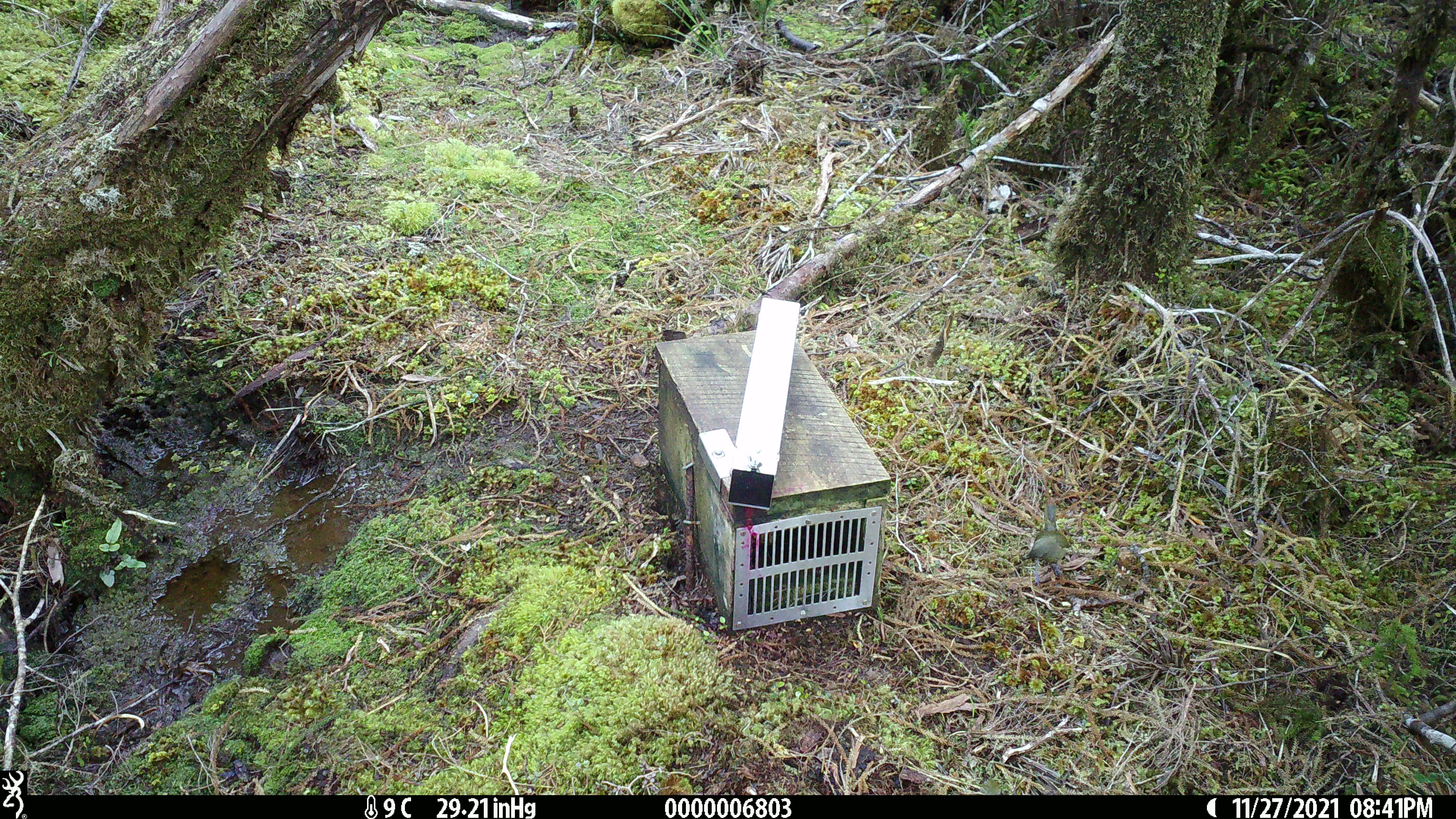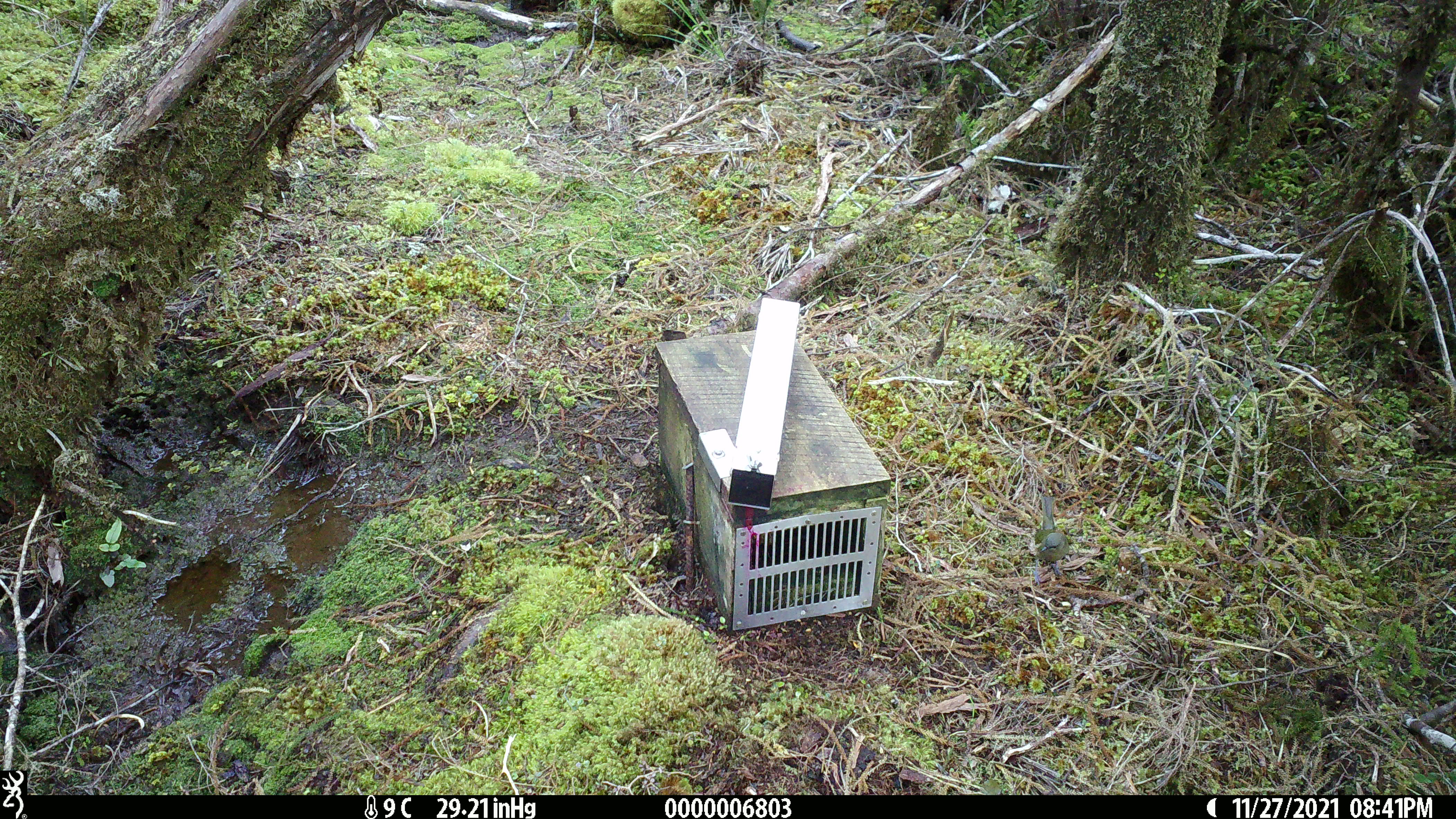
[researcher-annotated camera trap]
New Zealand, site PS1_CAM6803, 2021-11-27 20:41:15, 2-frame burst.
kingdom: Animalia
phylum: Chordata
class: Aves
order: Passeriformes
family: Petroicidae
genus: Petroica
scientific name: Petroica australis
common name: new zealand robin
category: robin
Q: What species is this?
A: Robin (new zealand robin) (Petroica australis).